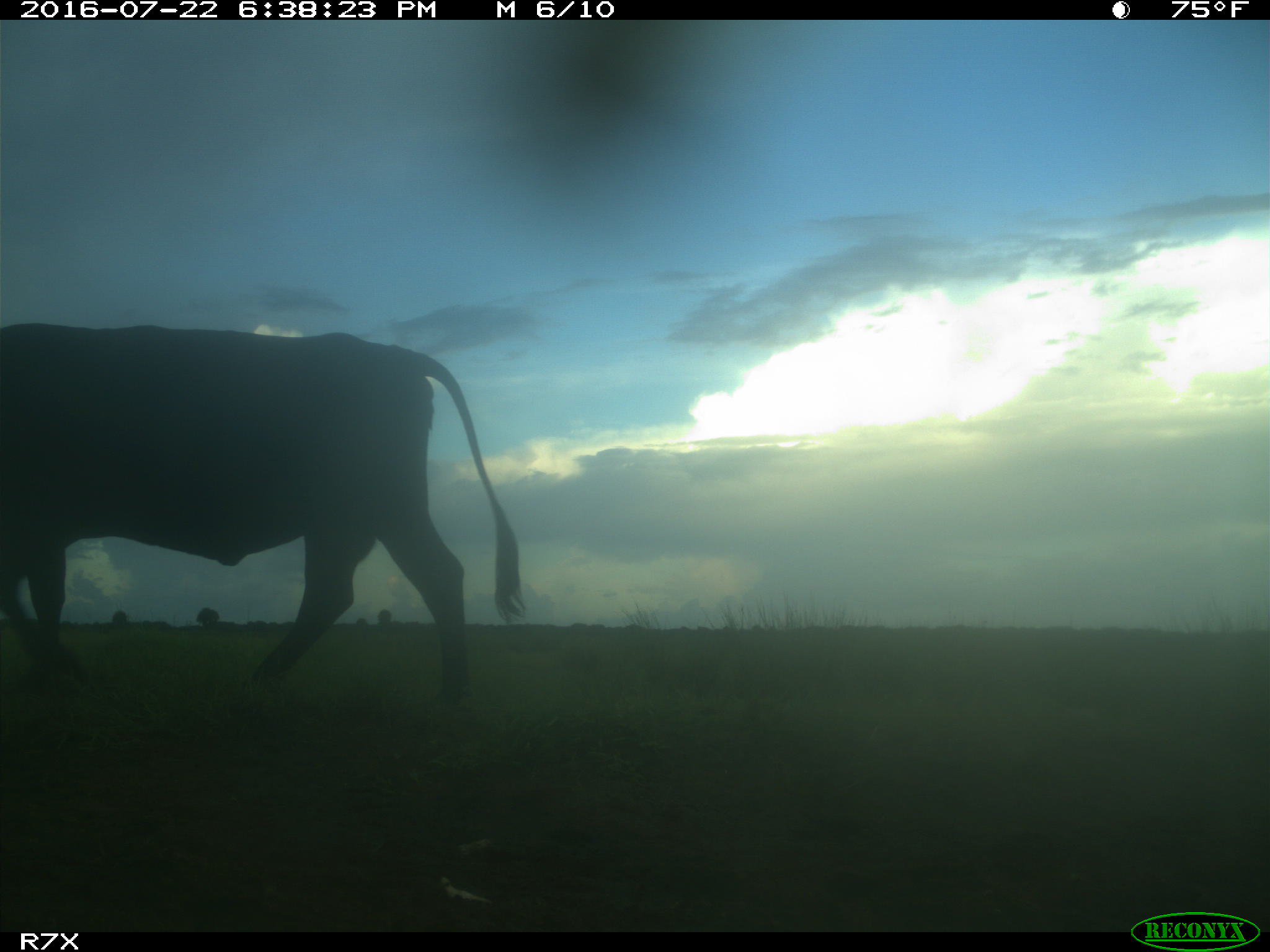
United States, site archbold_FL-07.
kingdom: Animalia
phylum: Chordata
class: Mammalia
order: Artiodactyla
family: Bovidae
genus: Bos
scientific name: Bos taurus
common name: domestic cow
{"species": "Bos taurus (domestic cow)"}